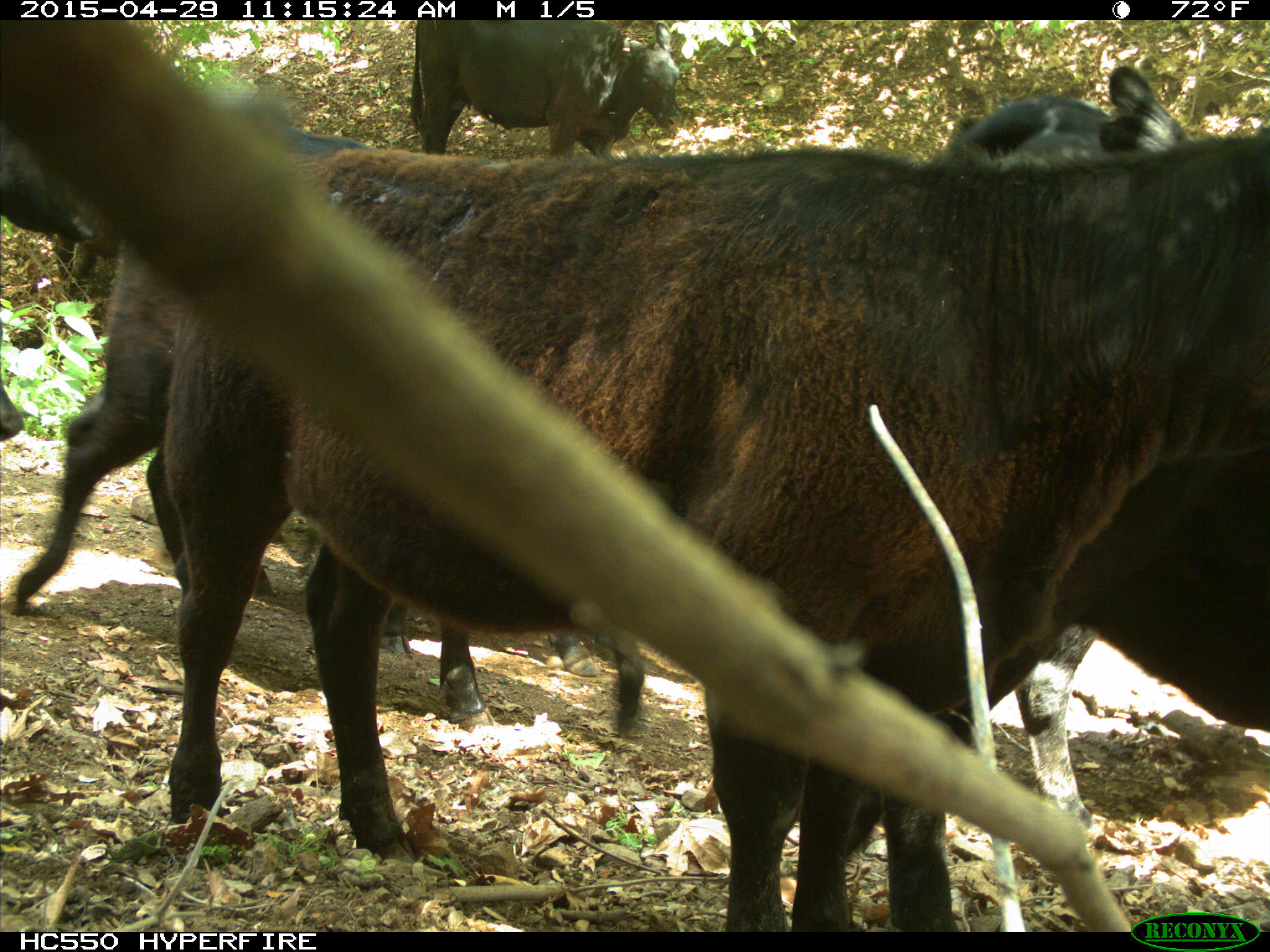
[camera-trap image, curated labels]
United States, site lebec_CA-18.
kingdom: Animalia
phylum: Chordata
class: Mammalia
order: Artiodactyla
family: Bovidae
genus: Bos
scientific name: Bos taurus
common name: domestic cow